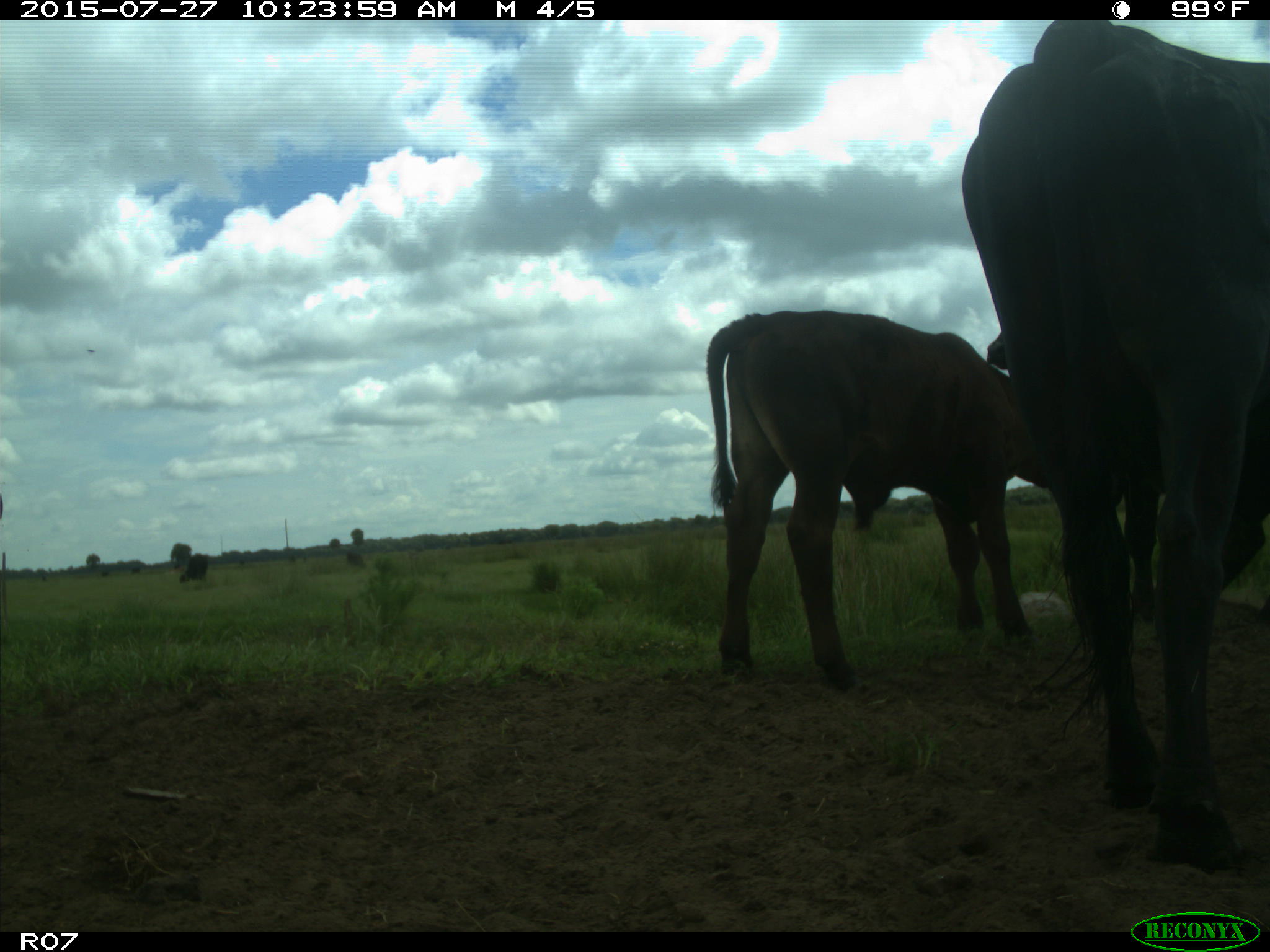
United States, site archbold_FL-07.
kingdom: Animalia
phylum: Chordata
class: Mammalia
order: Artiodactyla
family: Bovidae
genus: Bos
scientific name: Bos taurus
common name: domestic cow